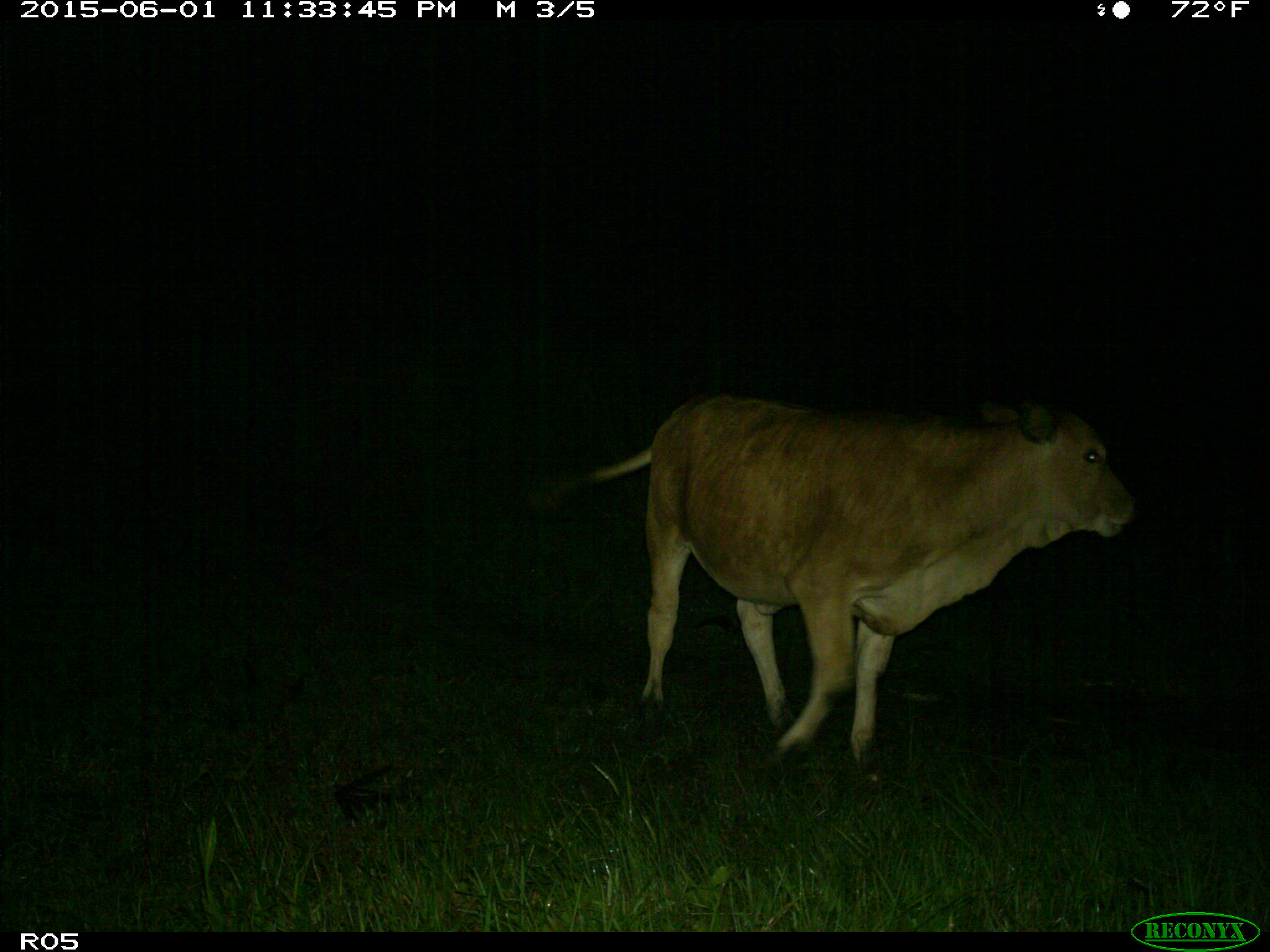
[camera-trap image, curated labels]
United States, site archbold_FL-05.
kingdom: Animalia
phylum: Chordata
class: Mammalia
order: Artiodactyla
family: Bovidae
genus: Bos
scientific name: Bos taurus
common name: domestic cow